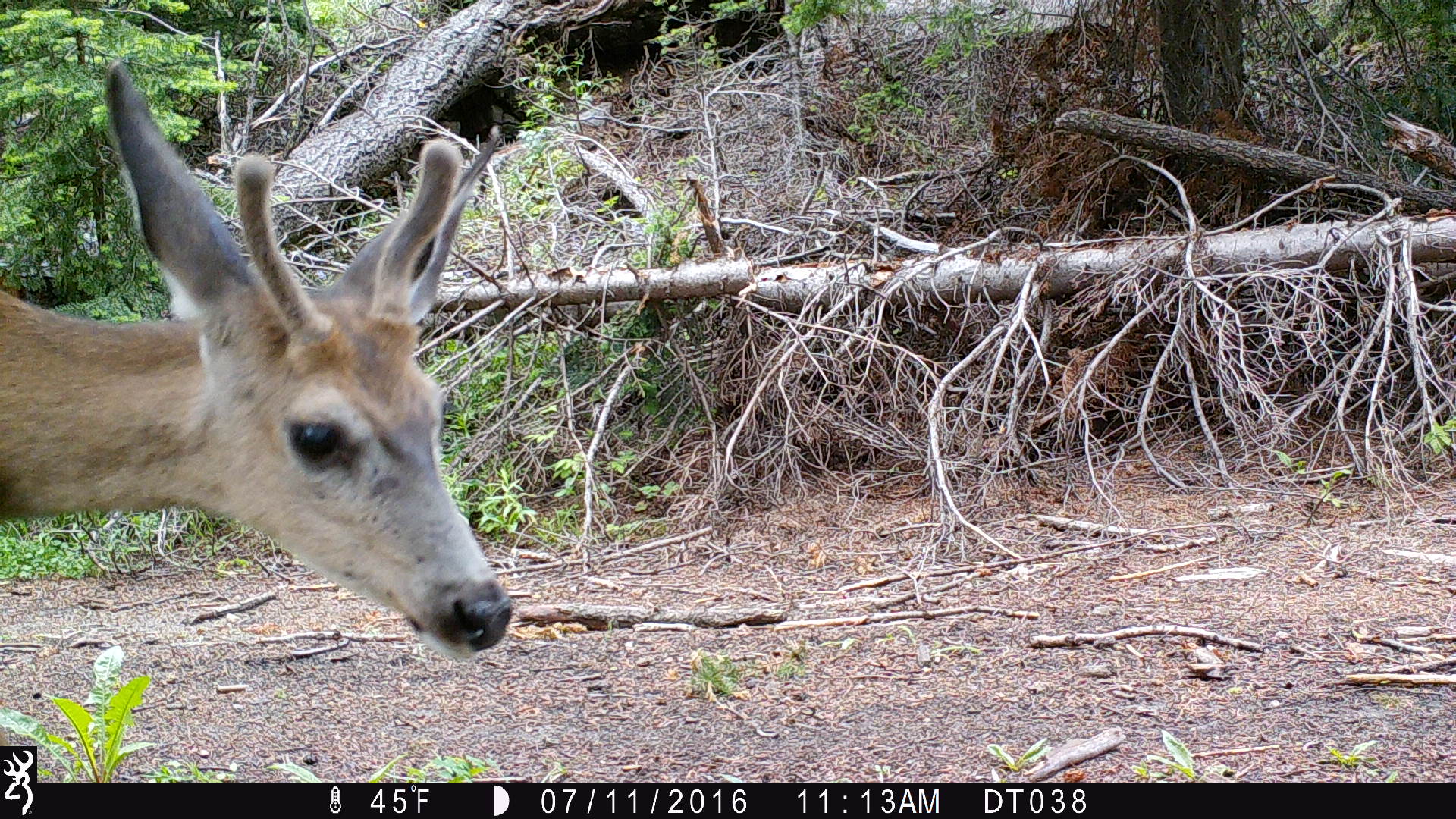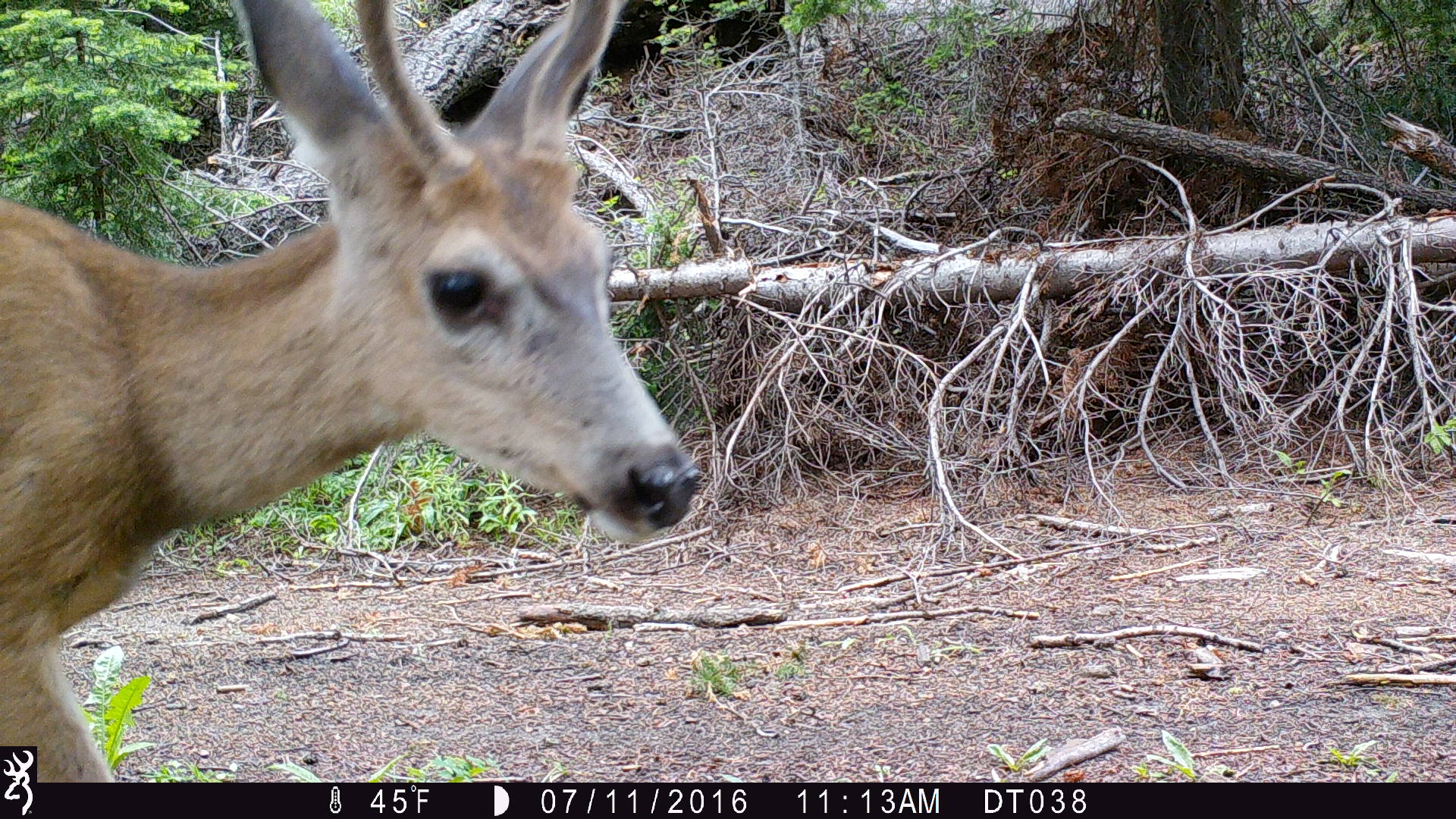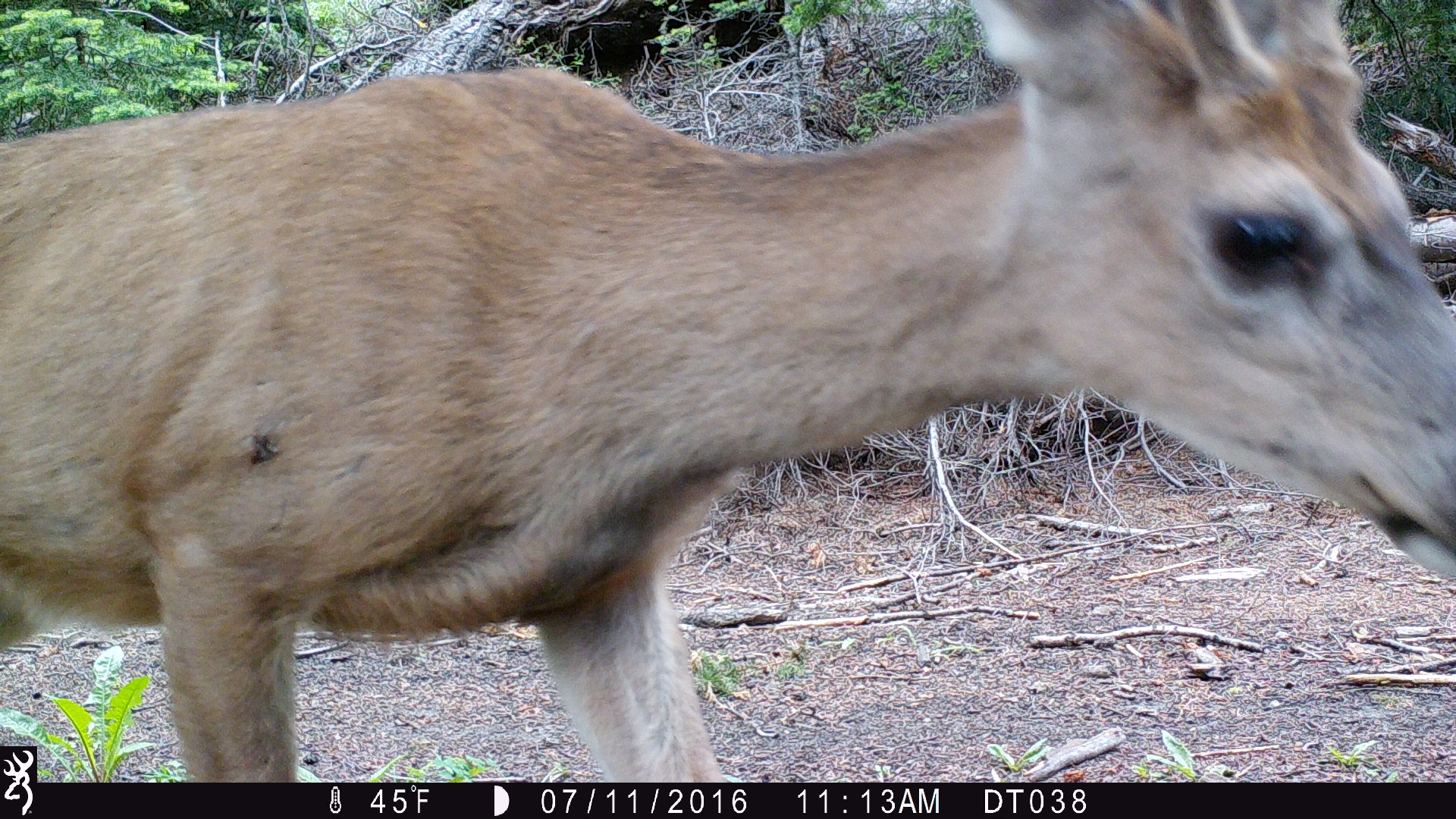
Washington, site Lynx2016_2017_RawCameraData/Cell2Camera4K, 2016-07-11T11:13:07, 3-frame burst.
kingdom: Animalia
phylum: Chordata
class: Mammalia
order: Artiodactyla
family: Cervidae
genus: Odocoileus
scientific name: Odocoileus hemionus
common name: mule deer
Odocoileus hemionus (mule deer). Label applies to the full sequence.